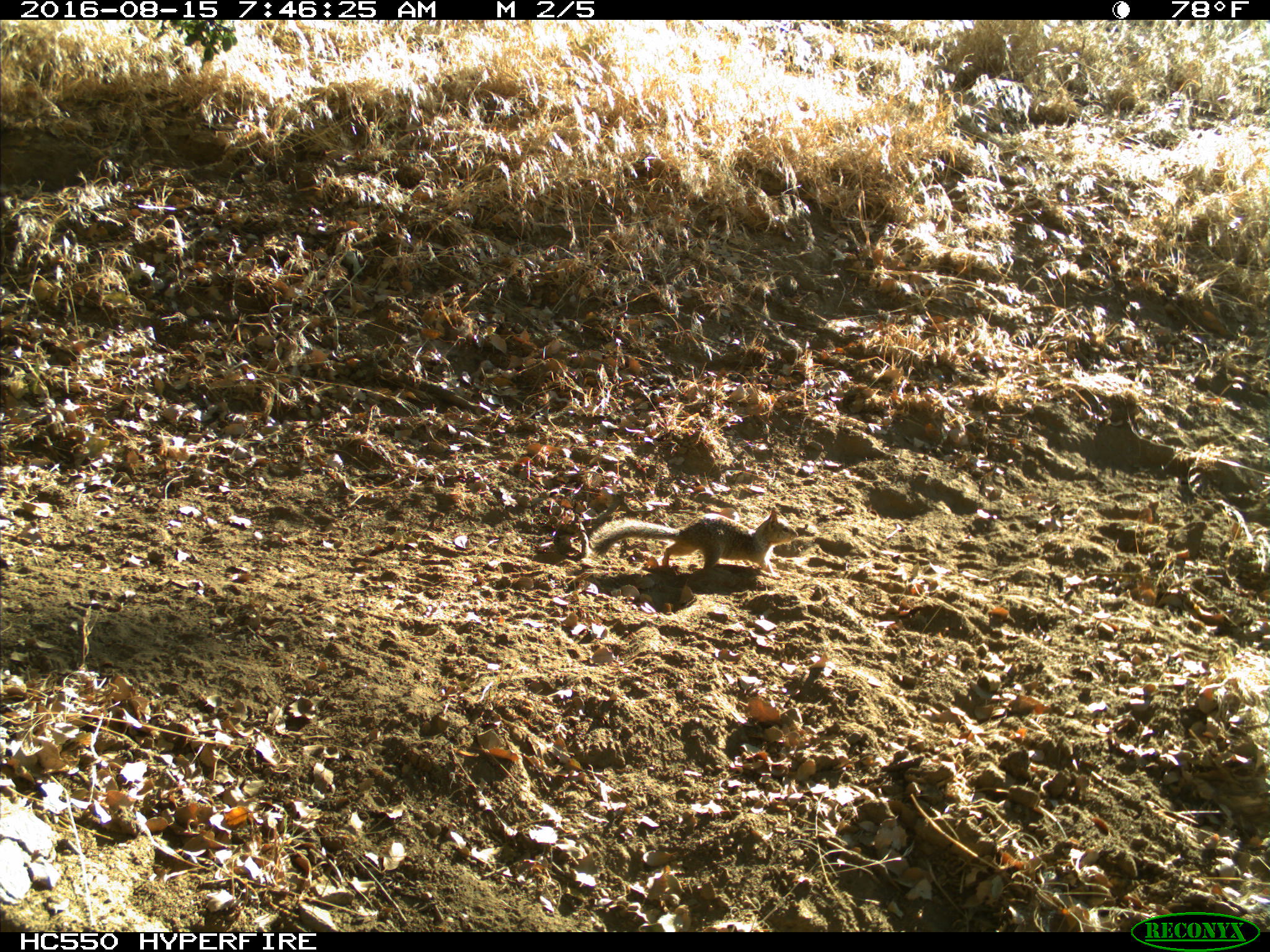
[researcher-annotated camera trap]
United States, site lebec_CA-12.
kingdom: Animalia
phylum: Chordata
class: Mammalia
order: Rodentia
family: Sciuridae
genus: Otospermophilus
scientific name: Otospermophilus beecheyi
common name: california ground squirrel